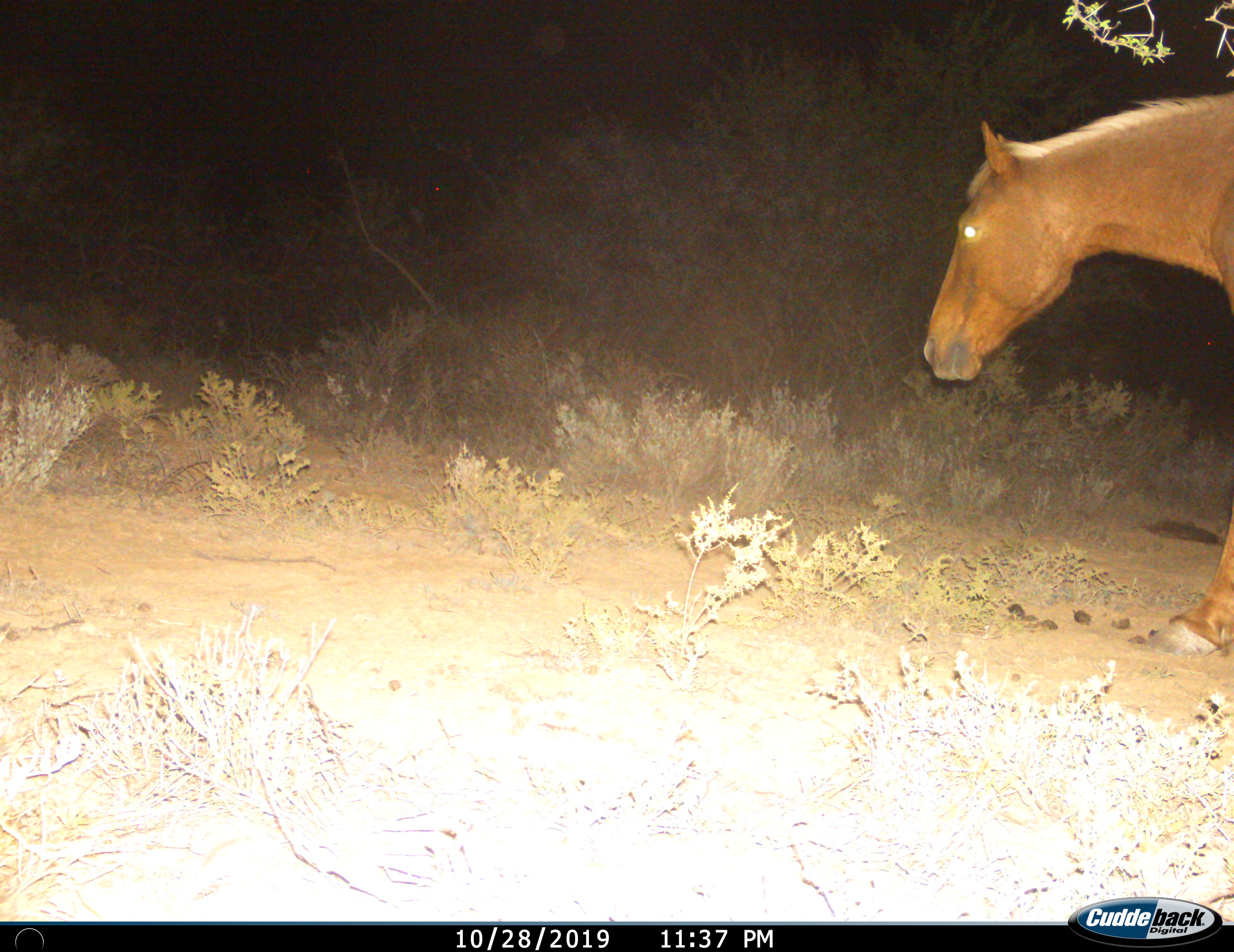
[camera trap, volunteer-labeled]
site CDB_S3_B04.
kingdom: Animalia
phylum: Chordata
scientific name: Vertebrata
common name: domestic animal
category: domesticanimal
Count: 1.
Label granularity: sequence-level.